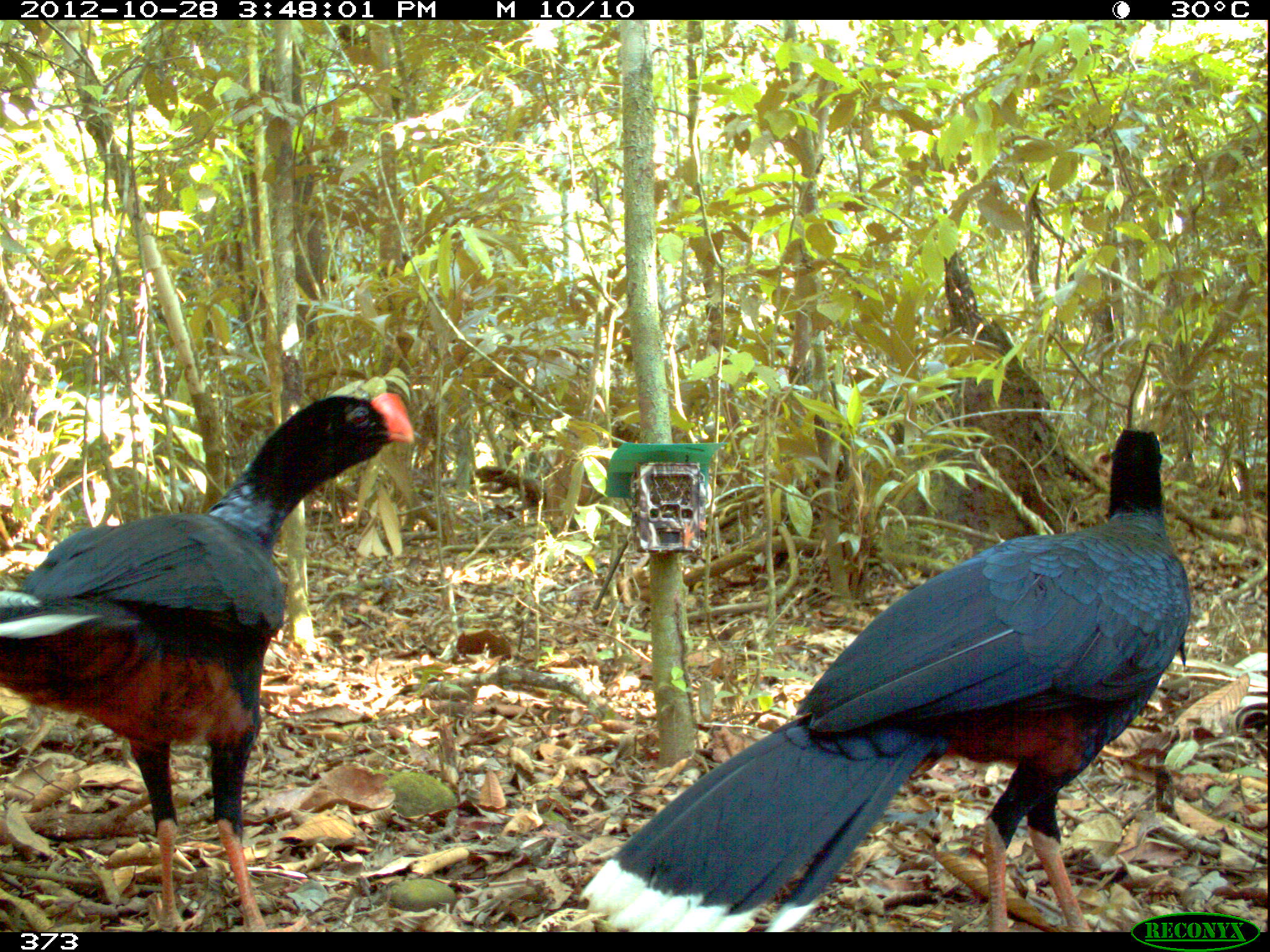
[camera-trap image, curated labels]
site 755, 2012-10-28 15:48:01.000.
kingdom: Animalia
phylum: Chordata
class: Aves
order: Galliformes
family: Cracidae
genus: Mitu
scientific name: Mitu tuberosum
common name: razor-billed curassow